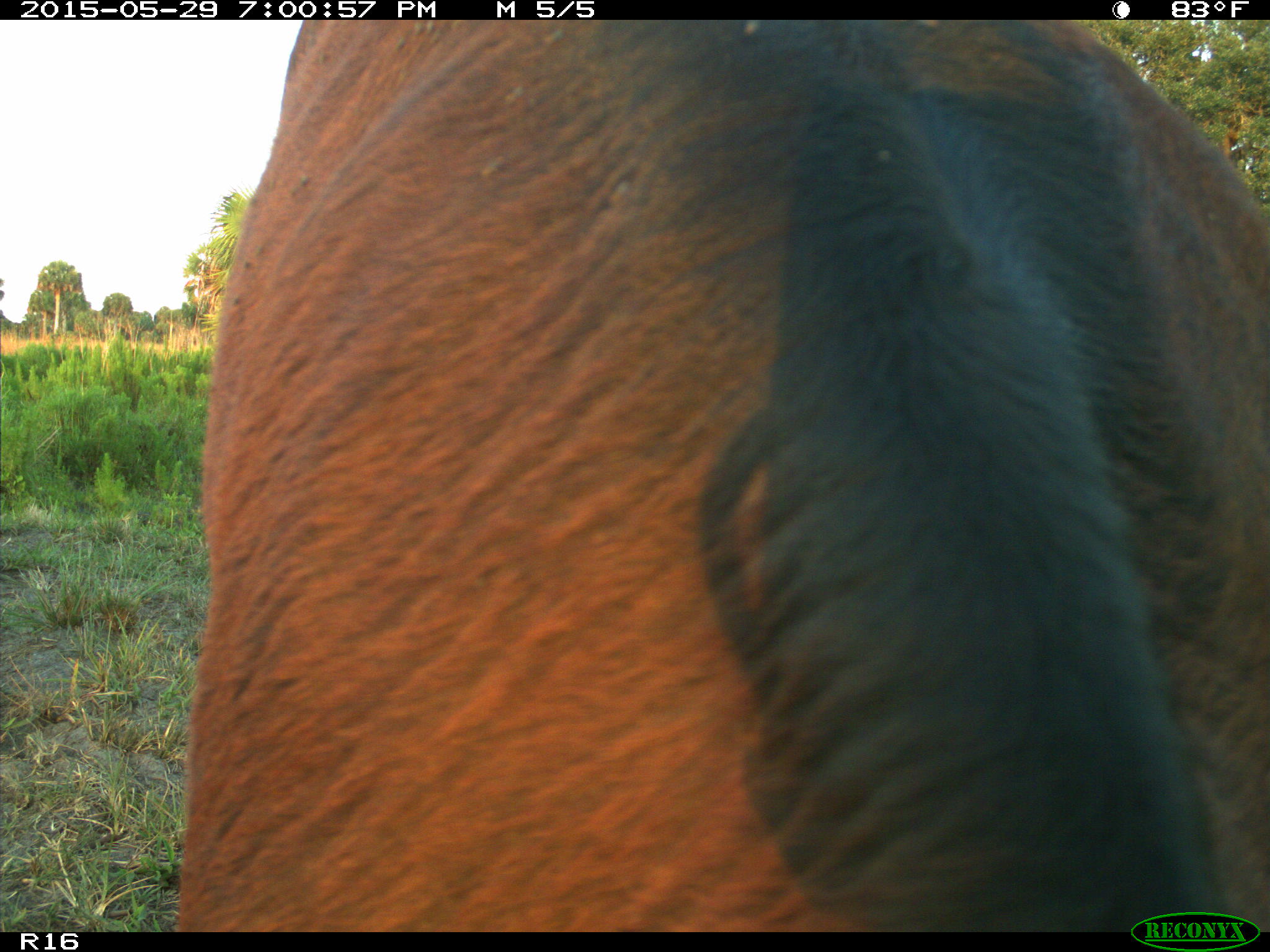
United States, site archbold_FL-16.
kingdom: Animalia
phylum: Chordata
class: Mammalia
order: Artiodactyla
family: Bovidae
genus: Bos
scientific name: Bos taurus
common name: domestic cow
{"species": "Bos taurus (domestic cow)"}